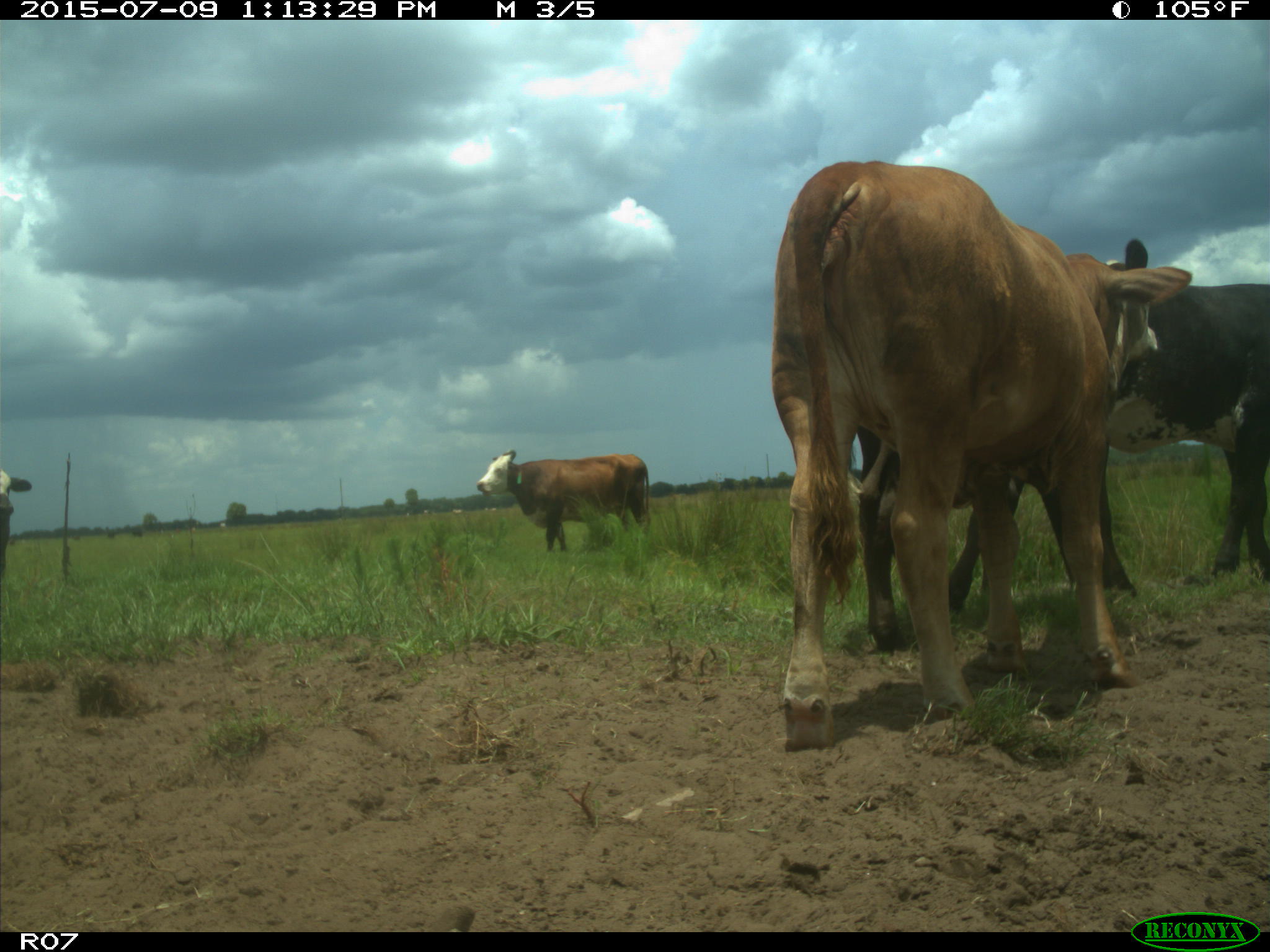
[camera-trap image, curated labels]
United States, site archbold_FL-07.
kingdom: Animalia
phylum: Chordata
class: Mammalia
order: Artiodactyla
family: Bovidae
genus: Bos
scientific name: Bos taurus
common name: domestic cow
Bos taurus (domestic cow).